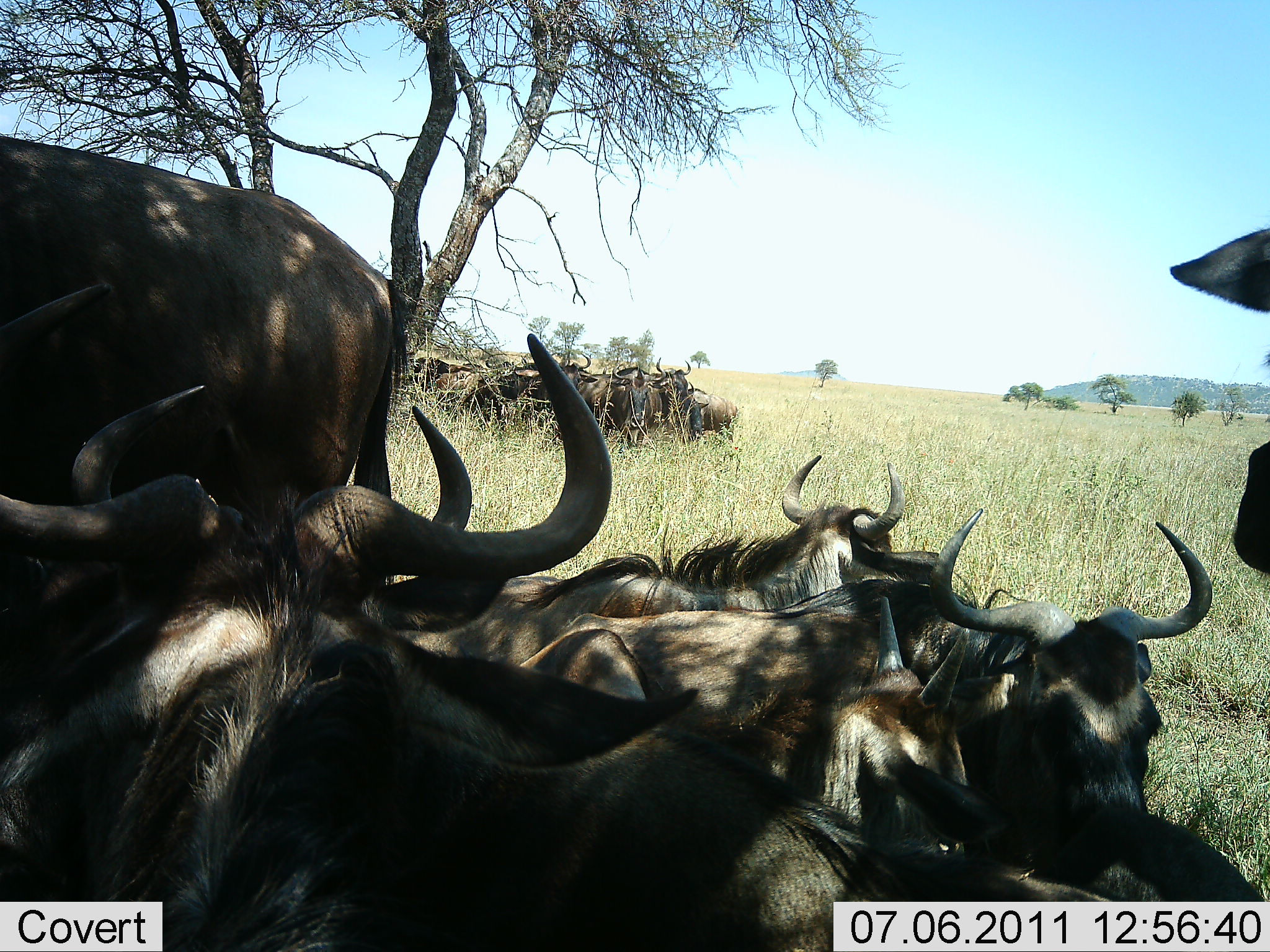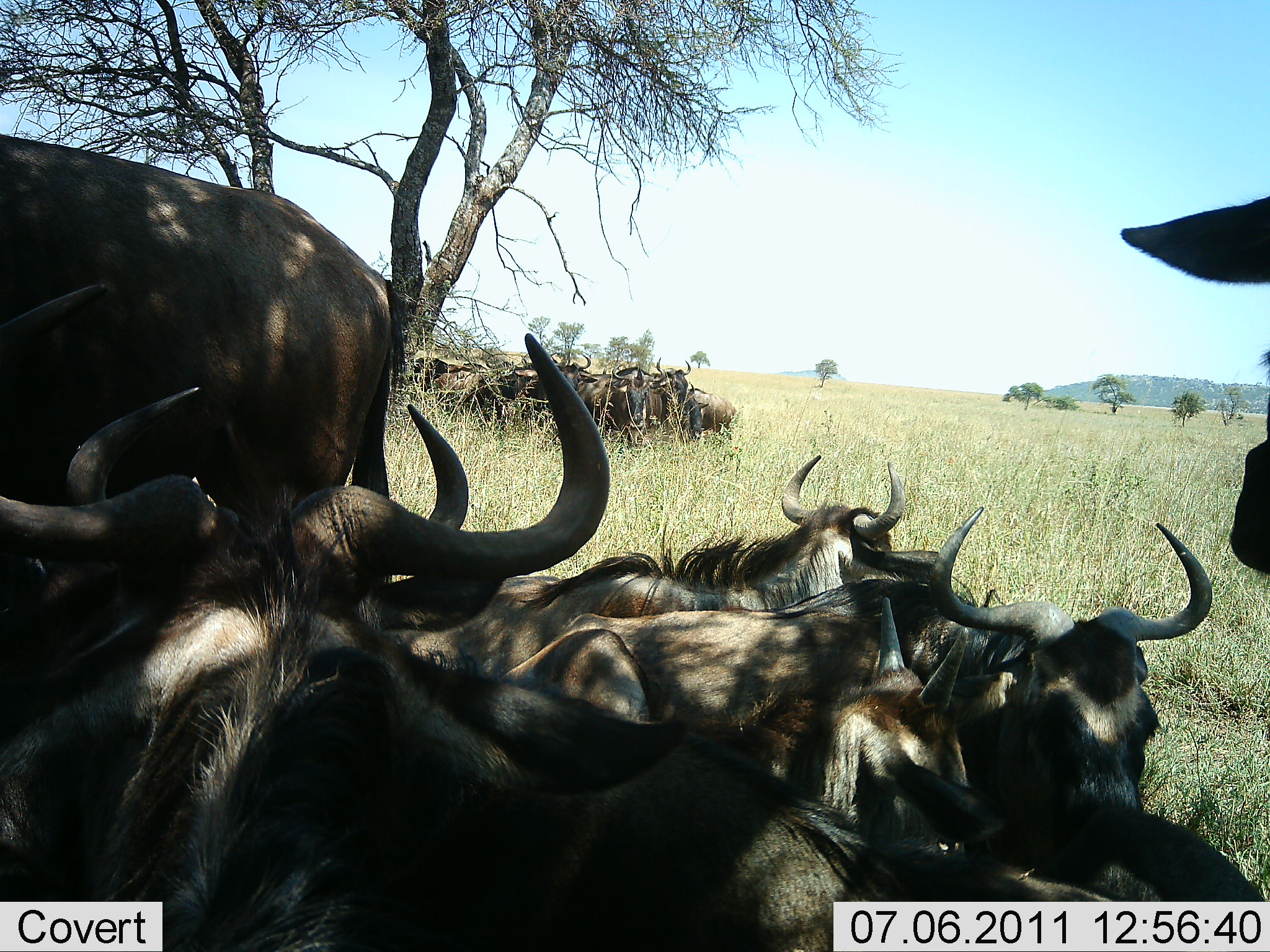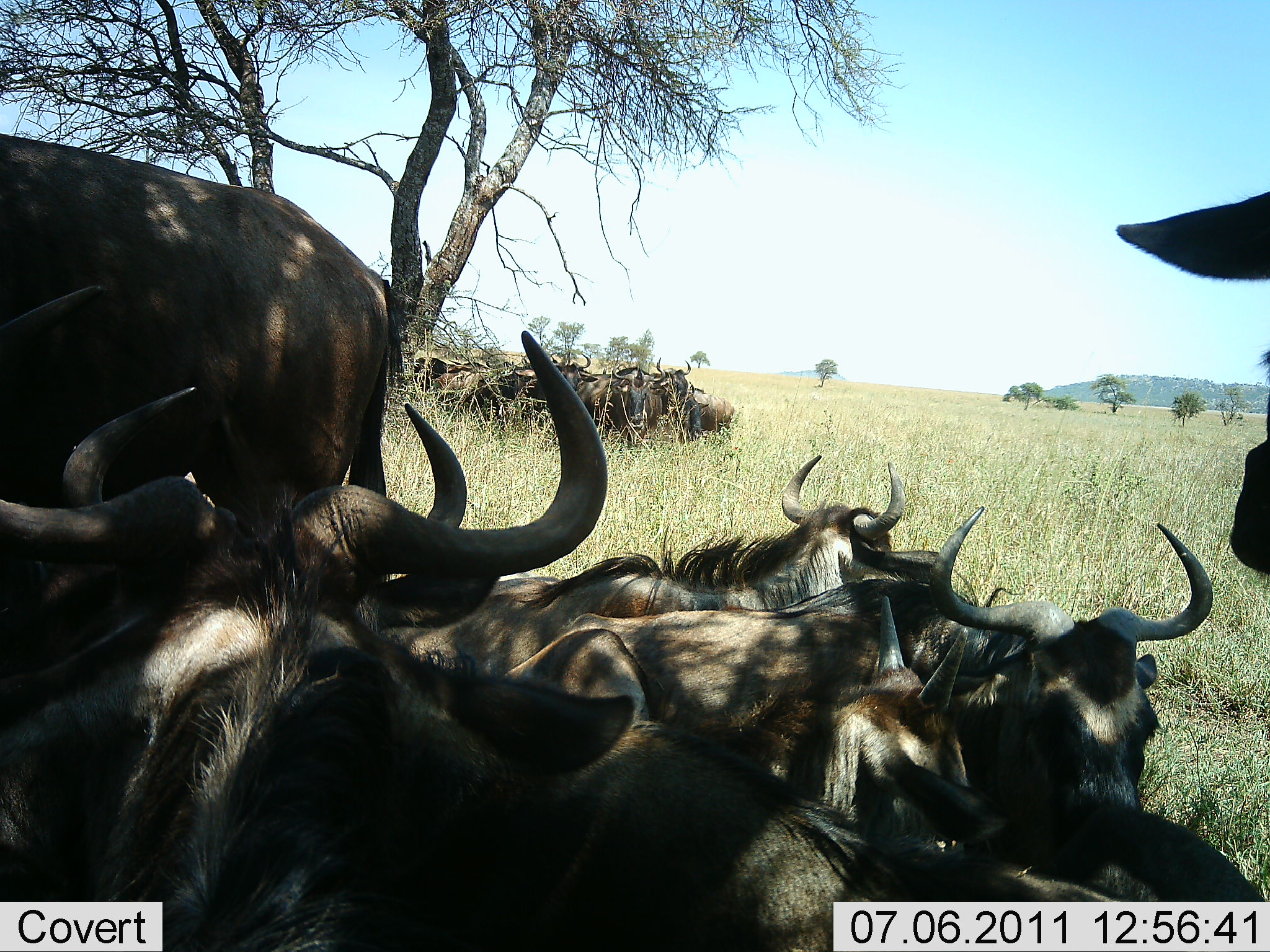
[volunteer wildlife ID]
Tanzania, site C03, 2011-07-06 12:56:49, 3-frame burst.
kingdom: Animalia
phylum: Chordata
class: Mammalia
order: Artiodactyla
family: Bovidae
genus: Connochaetes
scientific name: Connochaetes taurinus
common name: blue wildebeest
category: wildebeest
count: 11-50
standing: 31%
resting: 92%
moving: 8%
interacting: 0%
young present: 8%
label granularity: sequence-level